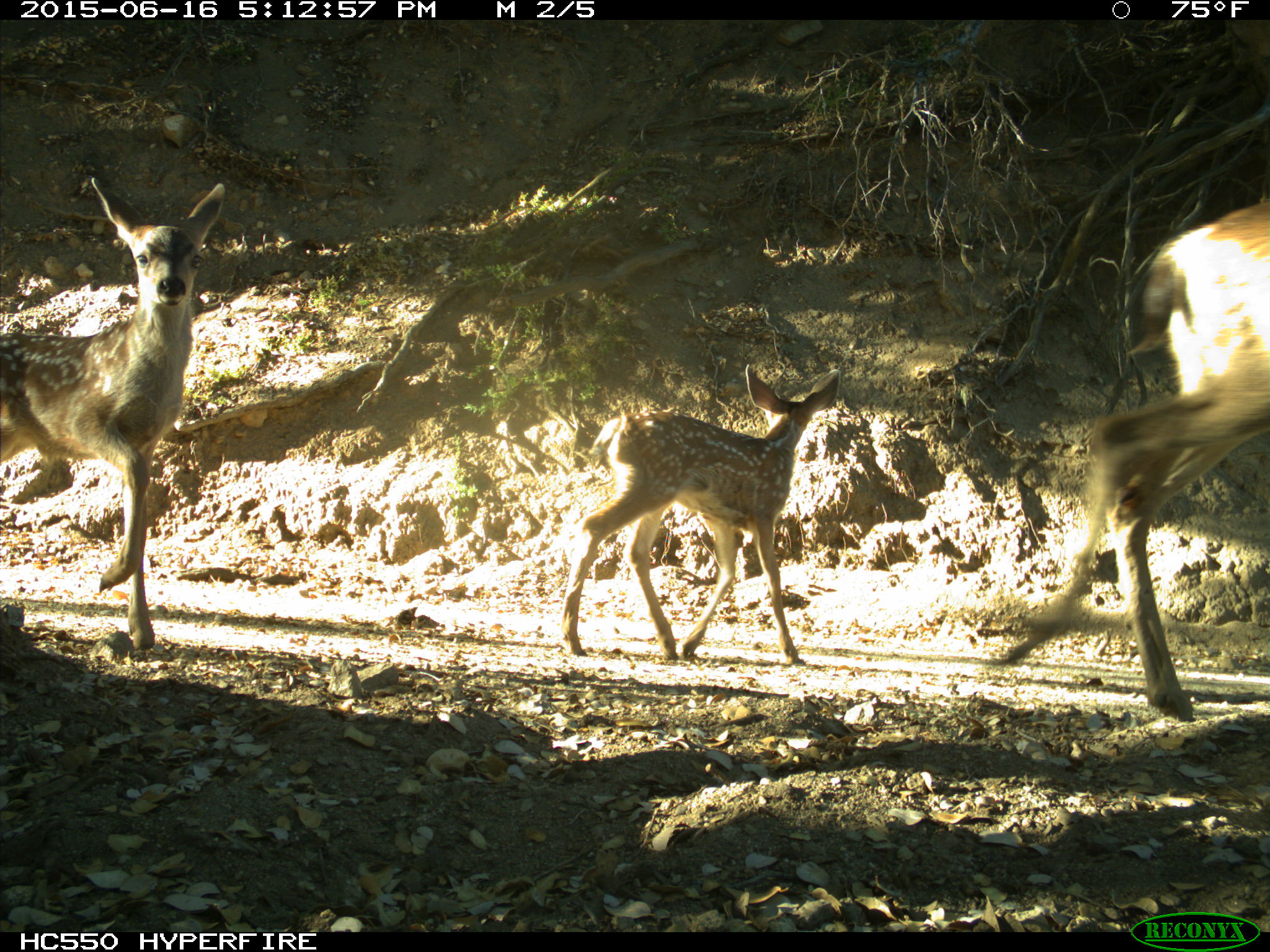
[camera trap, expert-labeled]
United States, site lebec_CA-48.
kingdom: Animalia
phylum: Chordata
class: Mammalia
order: Artiodactyla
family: Cervidae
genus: Odocoileus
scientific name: Odocoileus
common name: deer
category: unidentified deer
Unidentified deer (deer) (Odocoileus).